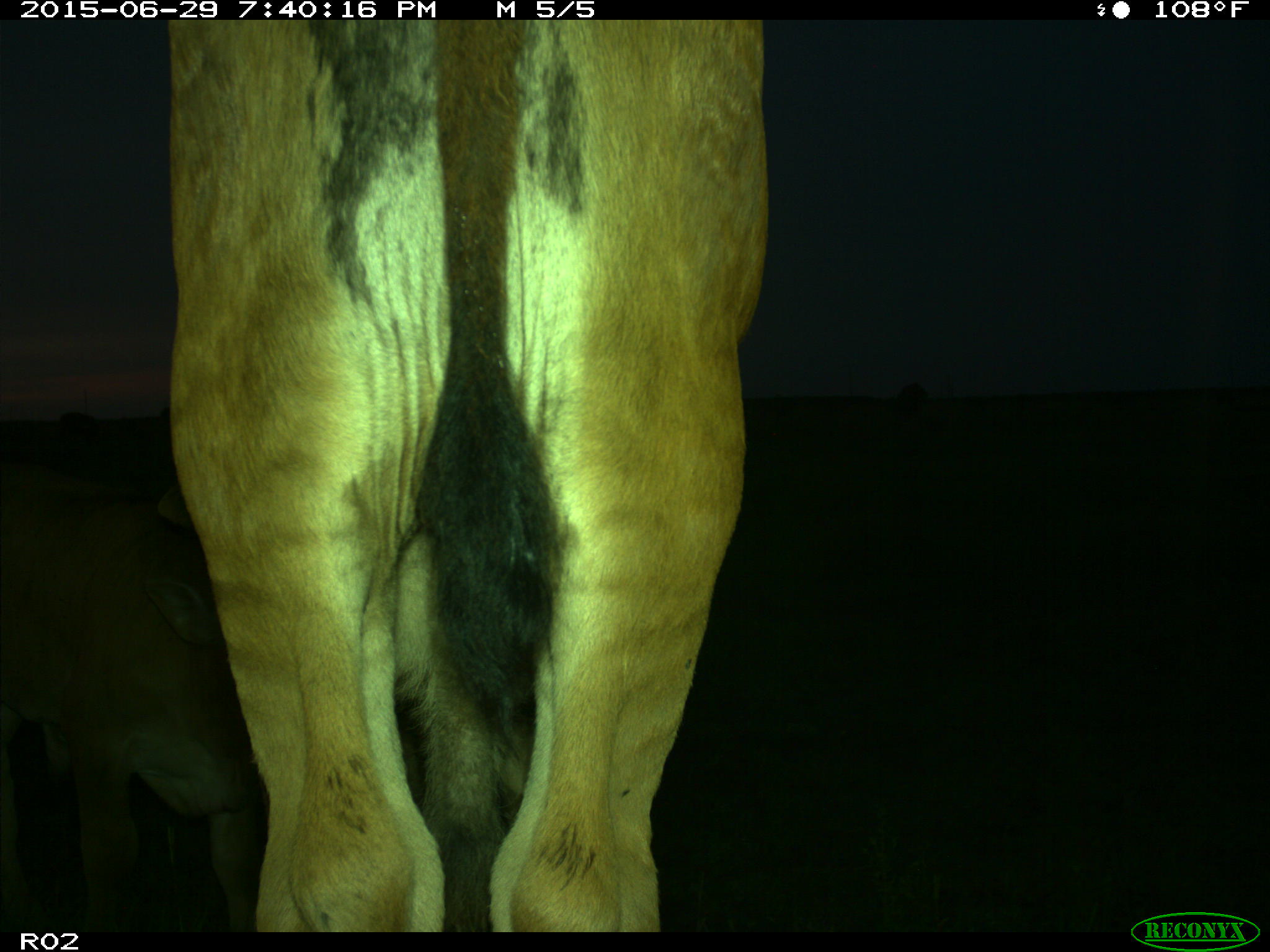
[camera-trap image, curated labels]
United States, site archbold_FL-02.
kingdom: Animalia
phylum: Chordata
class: Mammalia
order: Artiodactyla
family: Bovidae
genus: Bos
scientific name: Bos taurus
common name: domestic cow